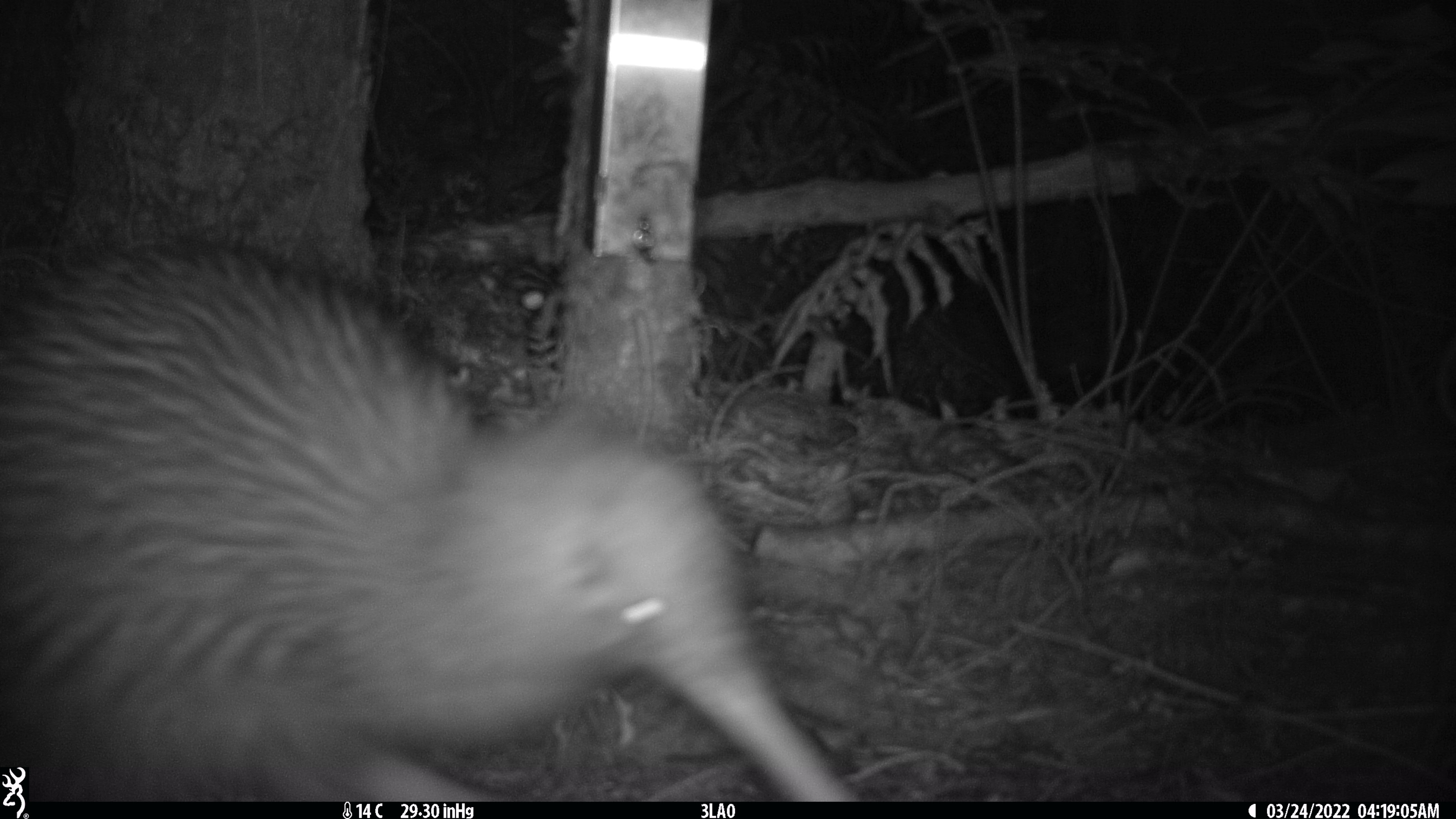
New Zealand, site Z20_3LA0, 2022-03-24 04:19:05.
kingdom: Animalia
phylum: Chordata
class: Aves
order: Apterygiformes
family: Apterygidae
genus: Apteryx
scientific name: Apteryx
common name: kiwi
Kiwi (Apteryx).